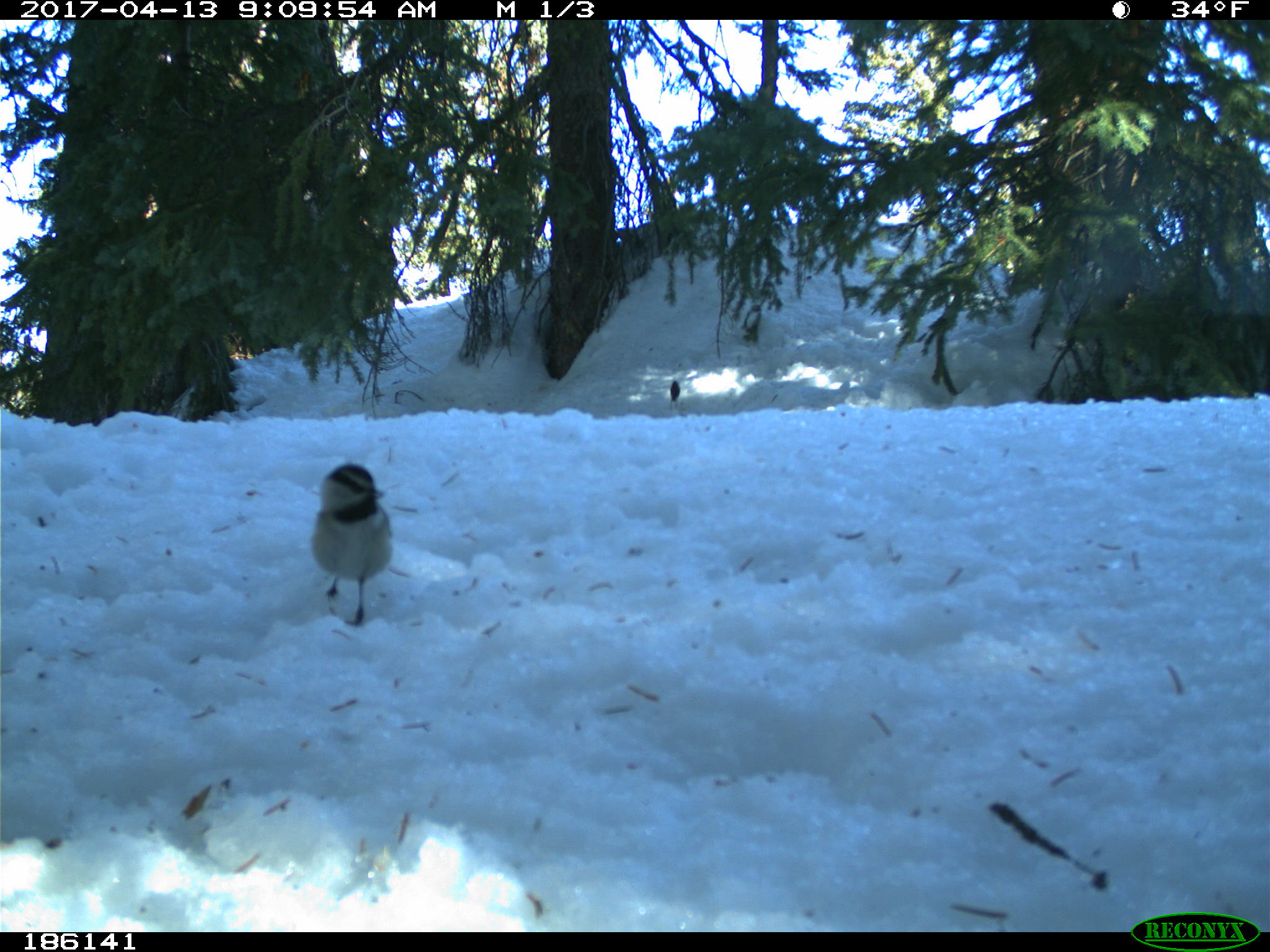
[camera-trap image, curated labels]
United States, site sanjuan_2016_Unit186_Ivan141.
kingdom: Animalia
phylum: Chordata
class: Aves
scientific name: Aves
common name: birds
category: unidentified bird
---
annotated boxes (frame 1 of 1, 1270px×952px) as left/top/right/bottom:
animal: 304/460/394/630; 668/379/680/411